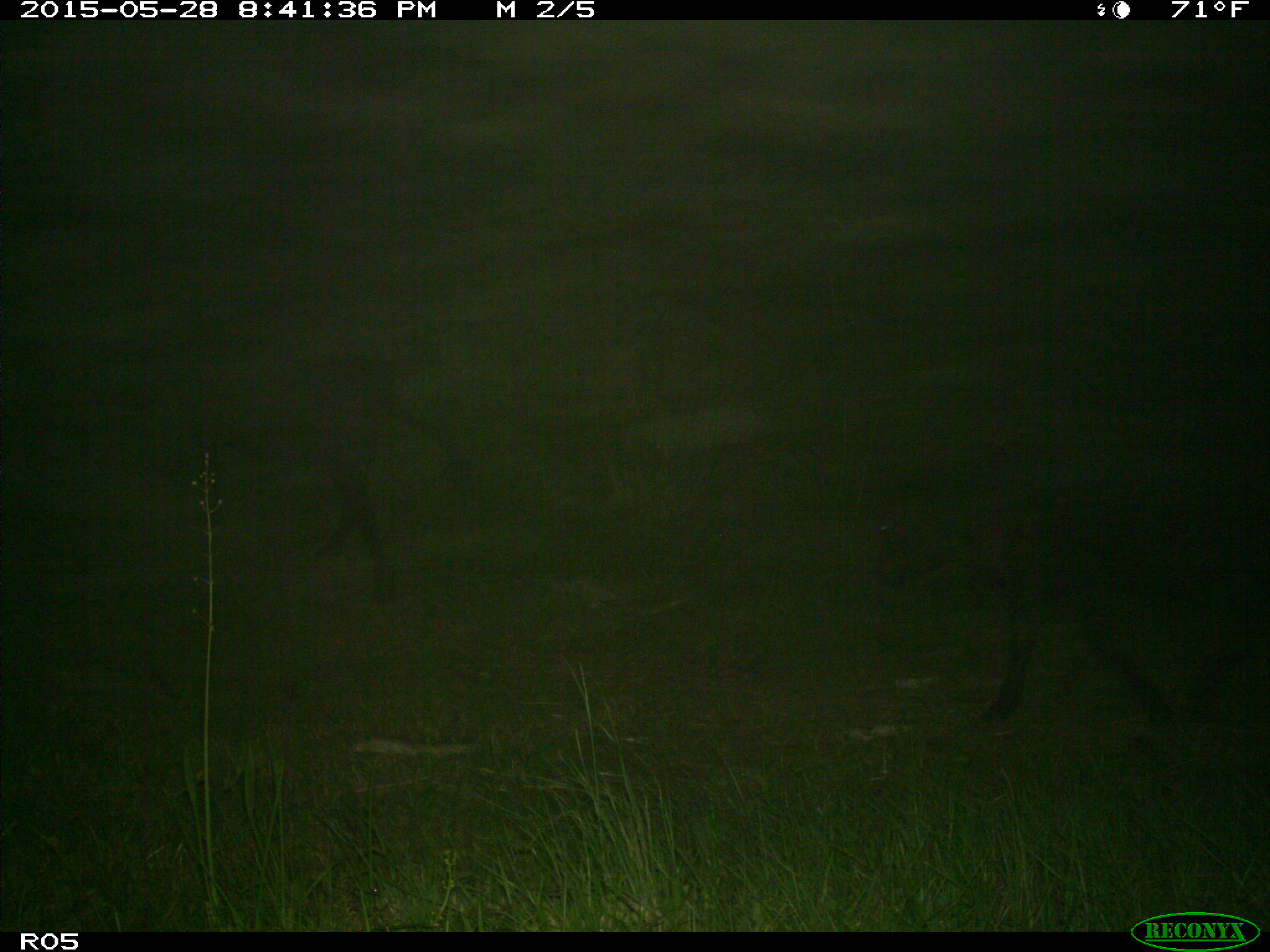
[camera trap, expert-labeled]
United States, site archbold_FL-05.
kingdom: Animalia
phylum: Chordata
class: Mammalia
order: Artiodactyla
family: Bovidae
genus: Bos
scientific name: Bos taurus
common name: domestic cow